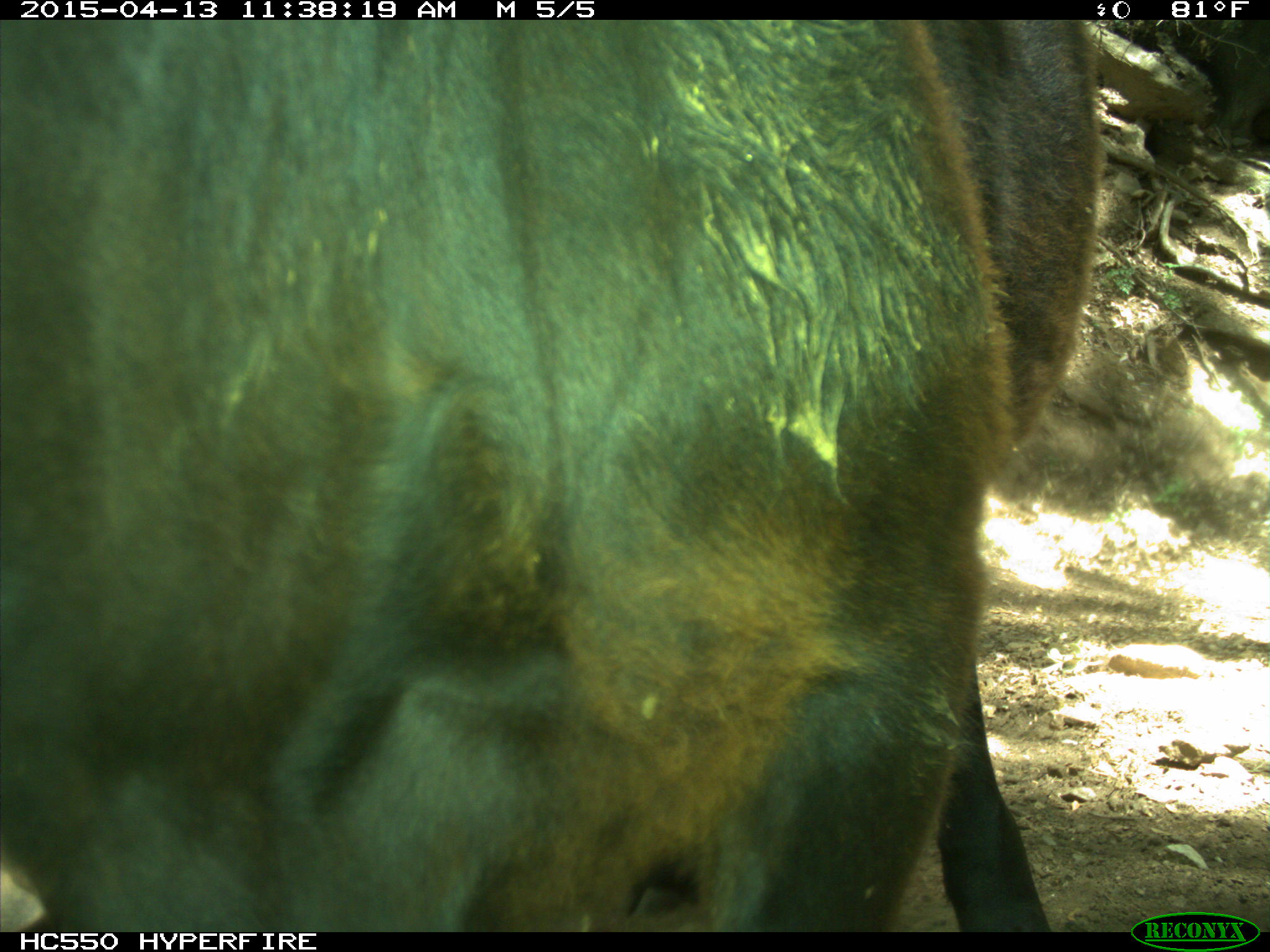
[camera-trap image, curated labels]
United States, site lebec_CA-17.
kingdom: Animalia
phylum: Chordata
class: Mammalia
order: Artiodactyla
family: Bovidae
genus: Bos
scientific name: Bos taurus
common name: domestic cow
Bos taurus (domestic cow).